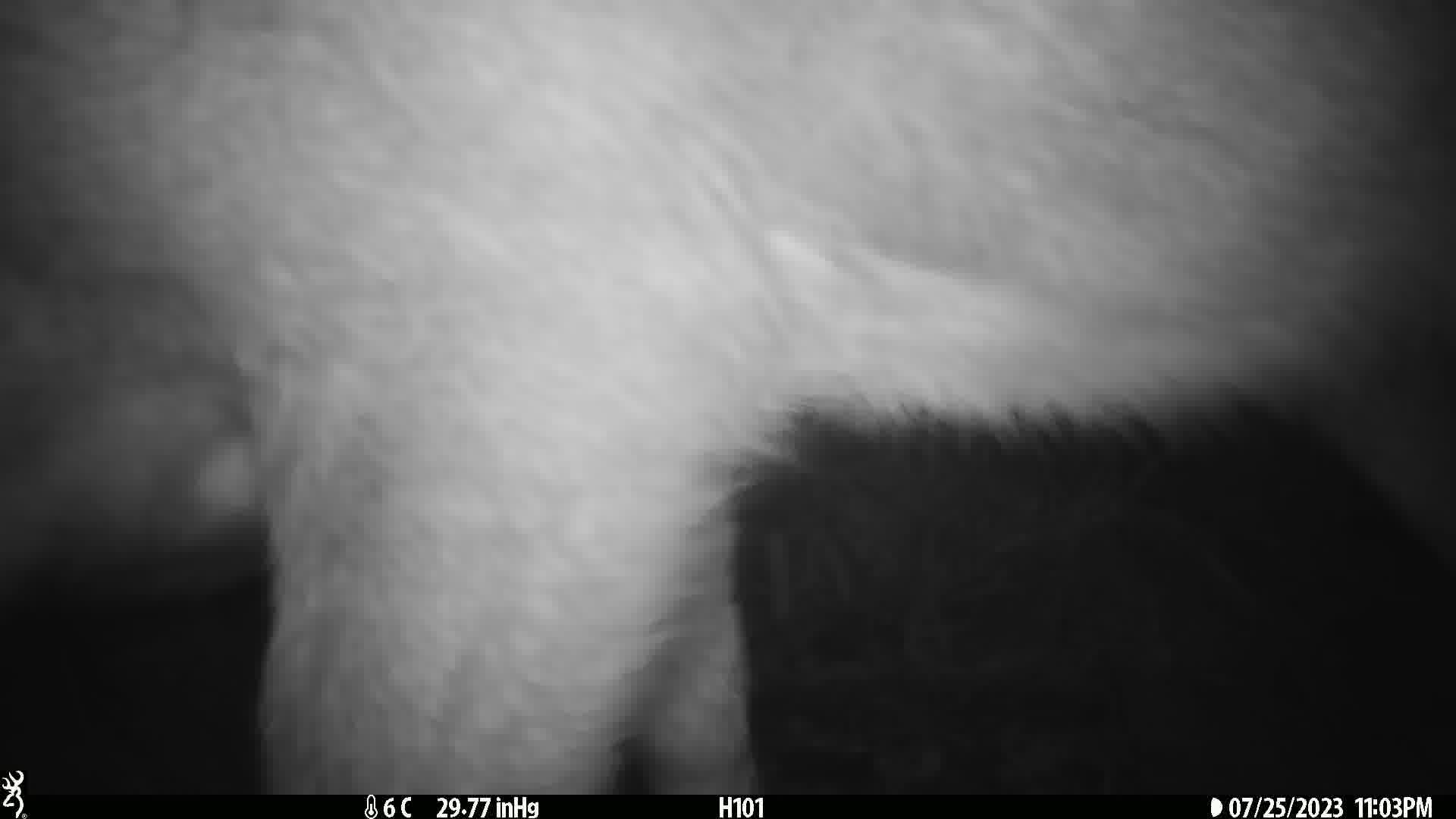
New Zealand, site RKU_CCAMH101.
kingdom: Animalia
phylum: Chordata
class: Mammalia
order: Artiodactyla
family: Cervidae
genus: Odocoileus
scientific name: Odocoileus virginianus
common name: white-tailed deer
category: white tailed deer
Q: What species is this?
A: White tailed deer (white-tailed deer) (Odocoileus virginianus).